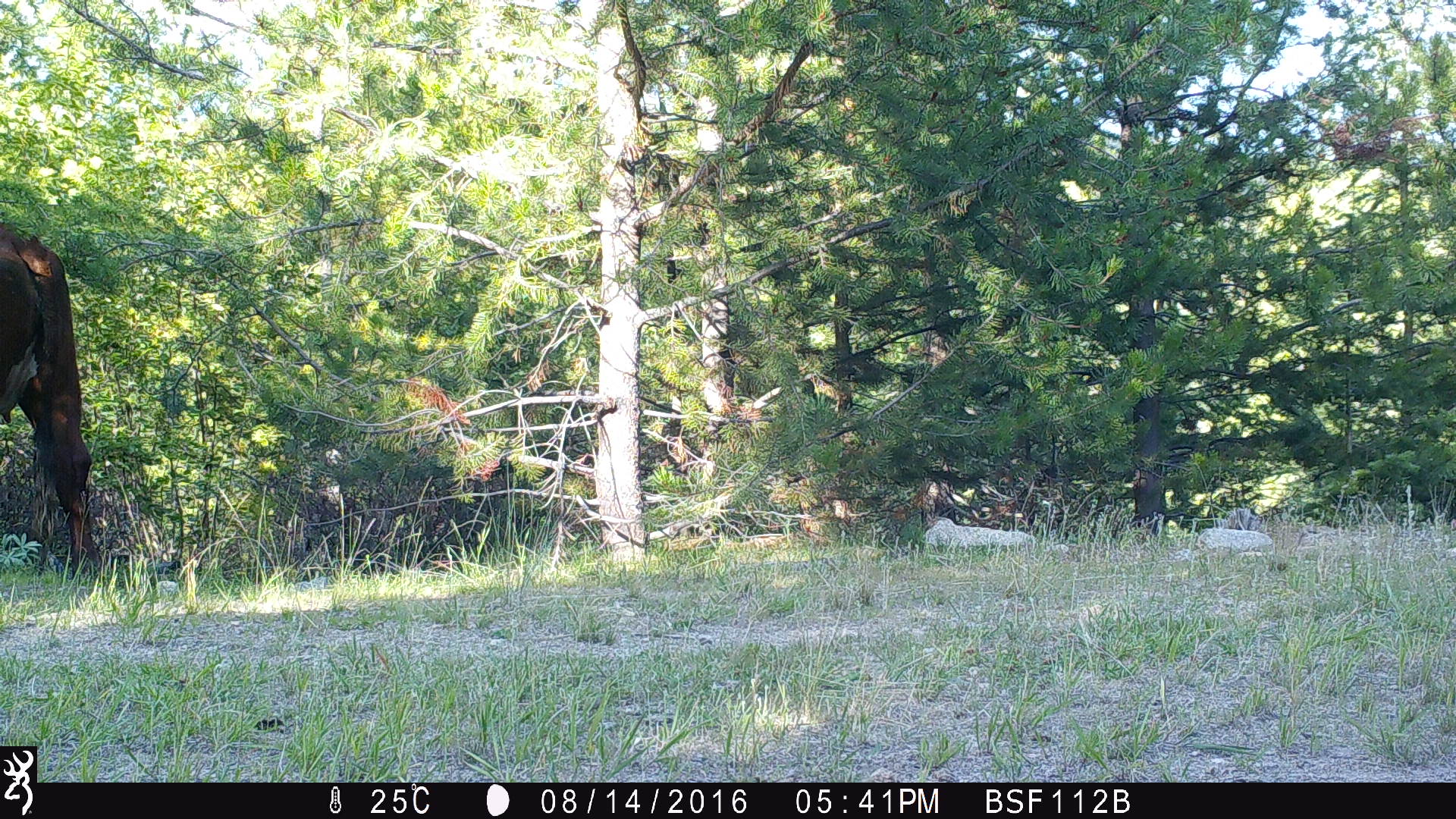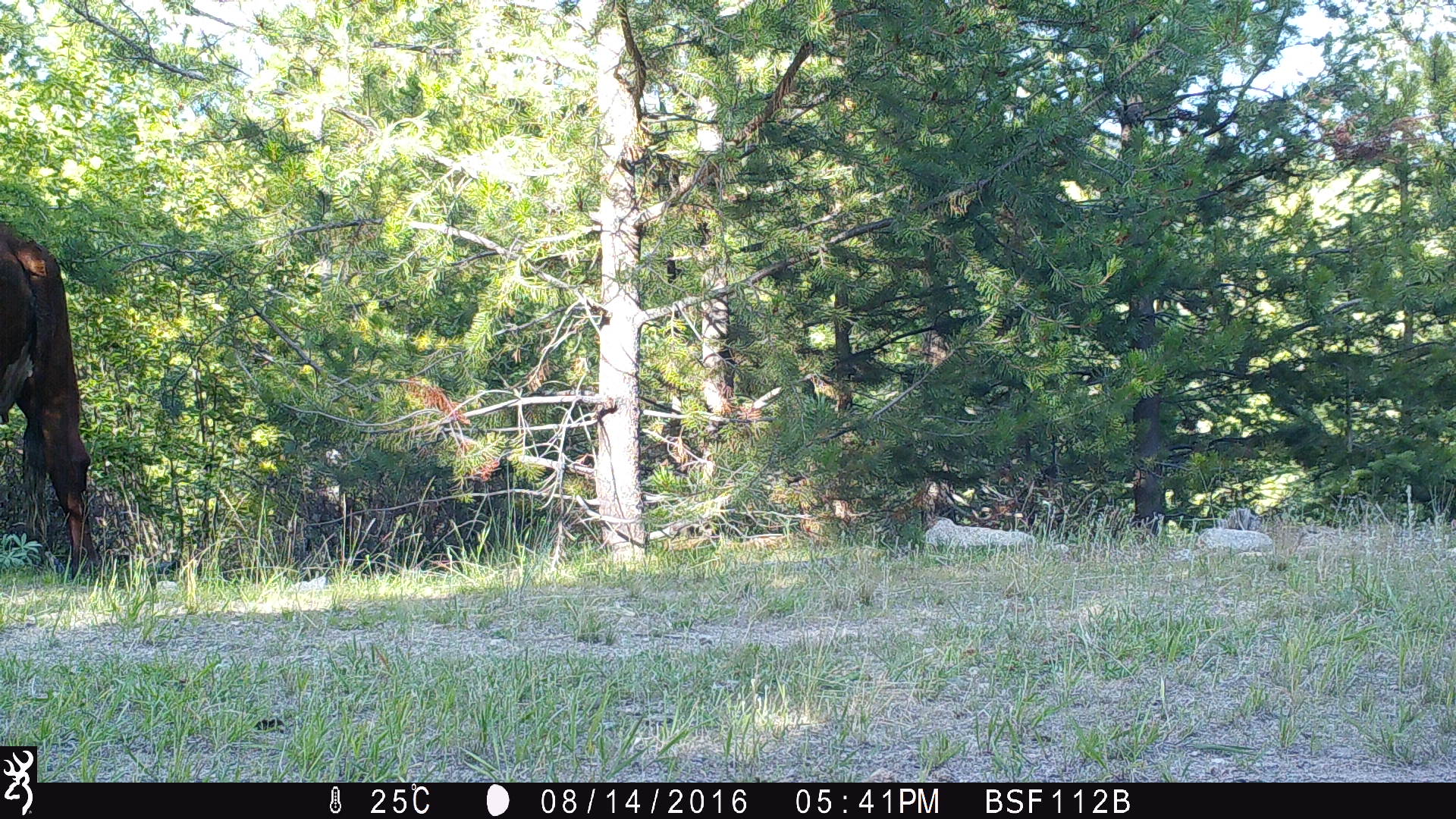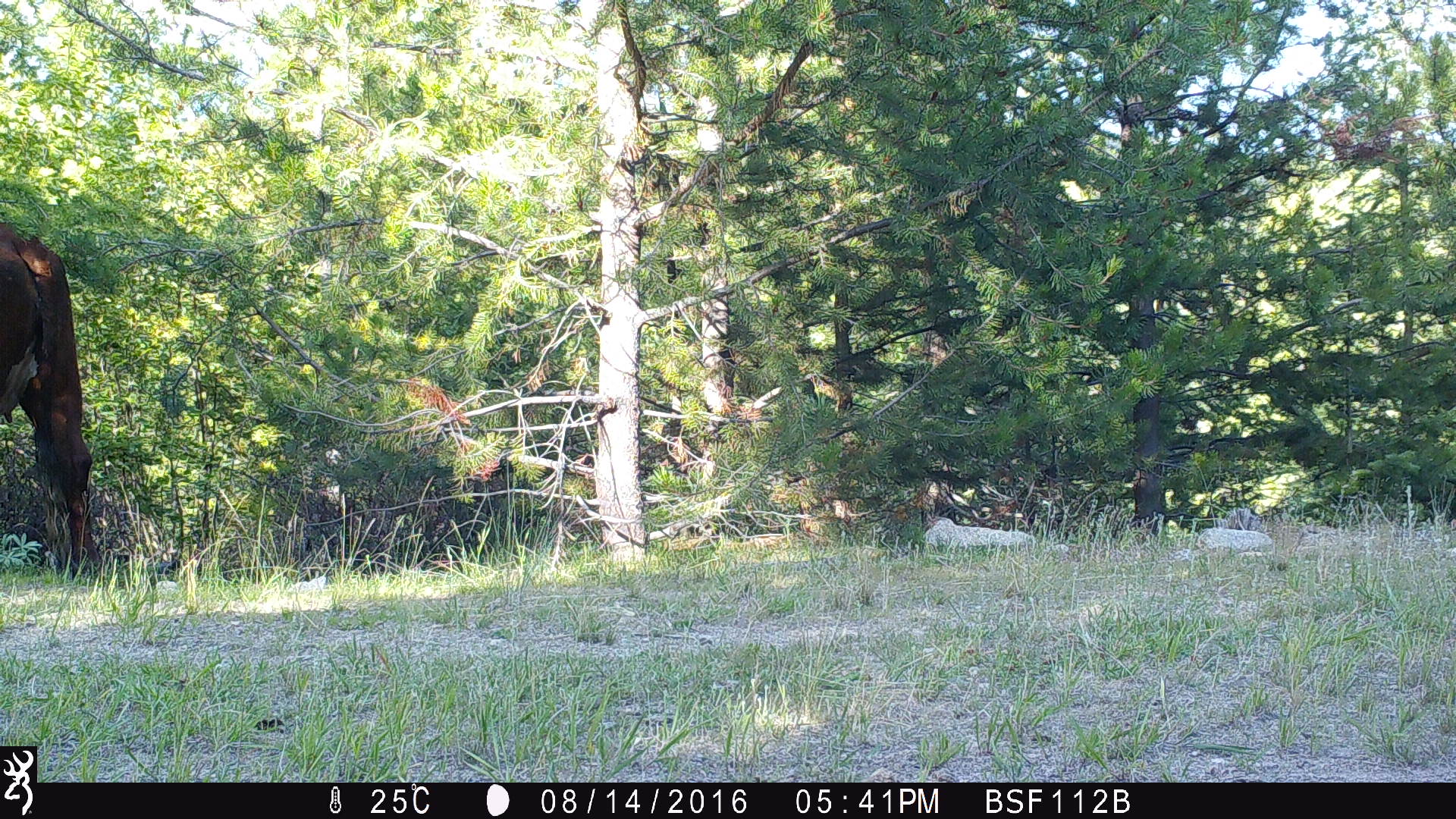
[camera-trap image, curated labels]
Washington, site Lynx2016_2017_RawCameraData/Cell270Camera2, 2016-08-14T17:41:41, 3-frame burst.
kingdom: Animalia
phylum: Chordata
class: Mammalia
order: Artiodactyla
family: Bovidae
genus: Bos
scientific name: Bos taurus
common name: domestic cattle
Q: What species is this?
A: Domestic cattle (Bos taurus).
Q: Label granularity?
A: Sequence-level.